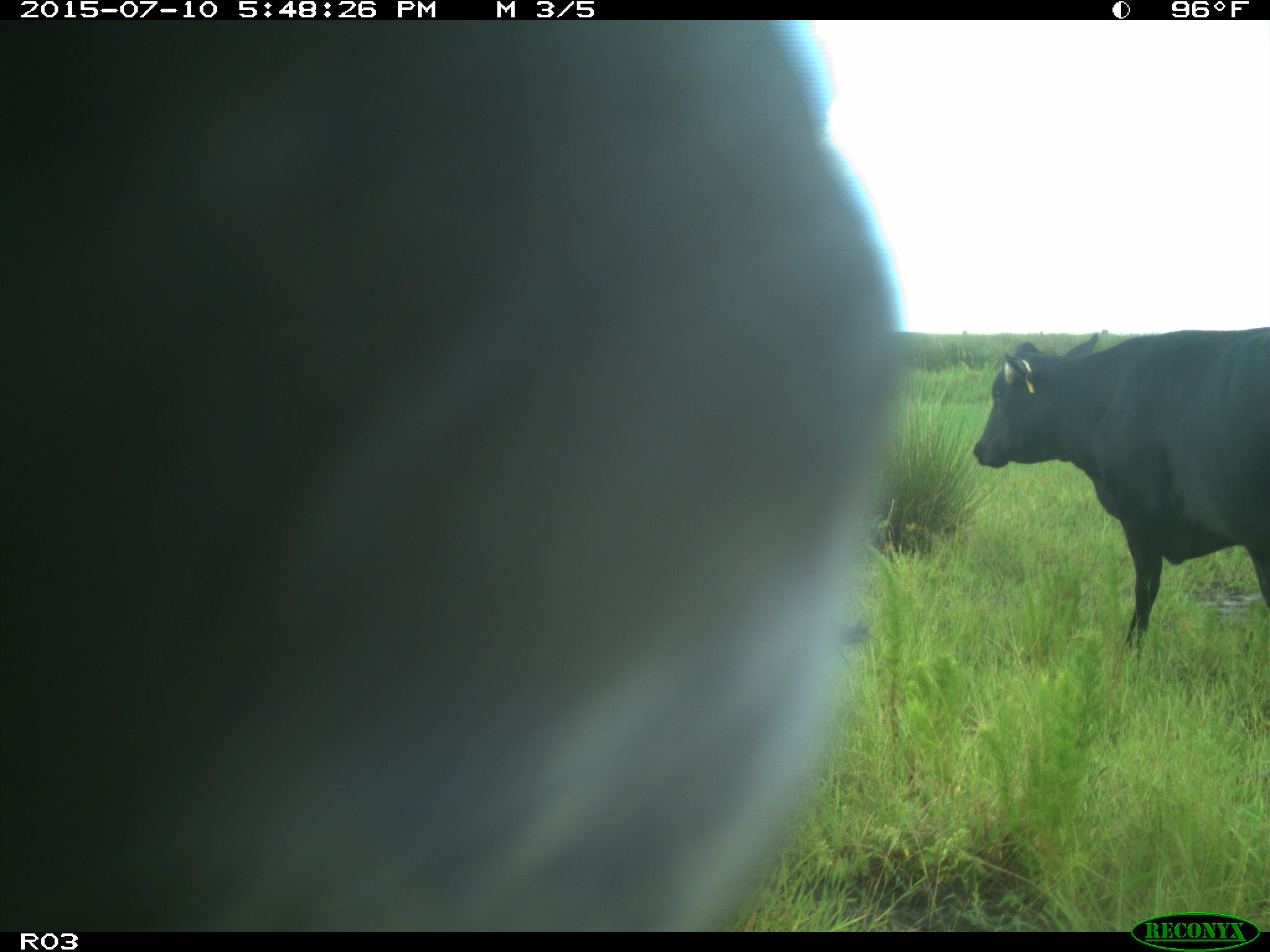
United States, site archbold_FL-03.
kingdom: Animalia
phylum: Chordata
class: Mammalia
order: Artiodactyla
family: Bovidae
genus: Bos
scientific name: Bos taurus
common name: domestic cow